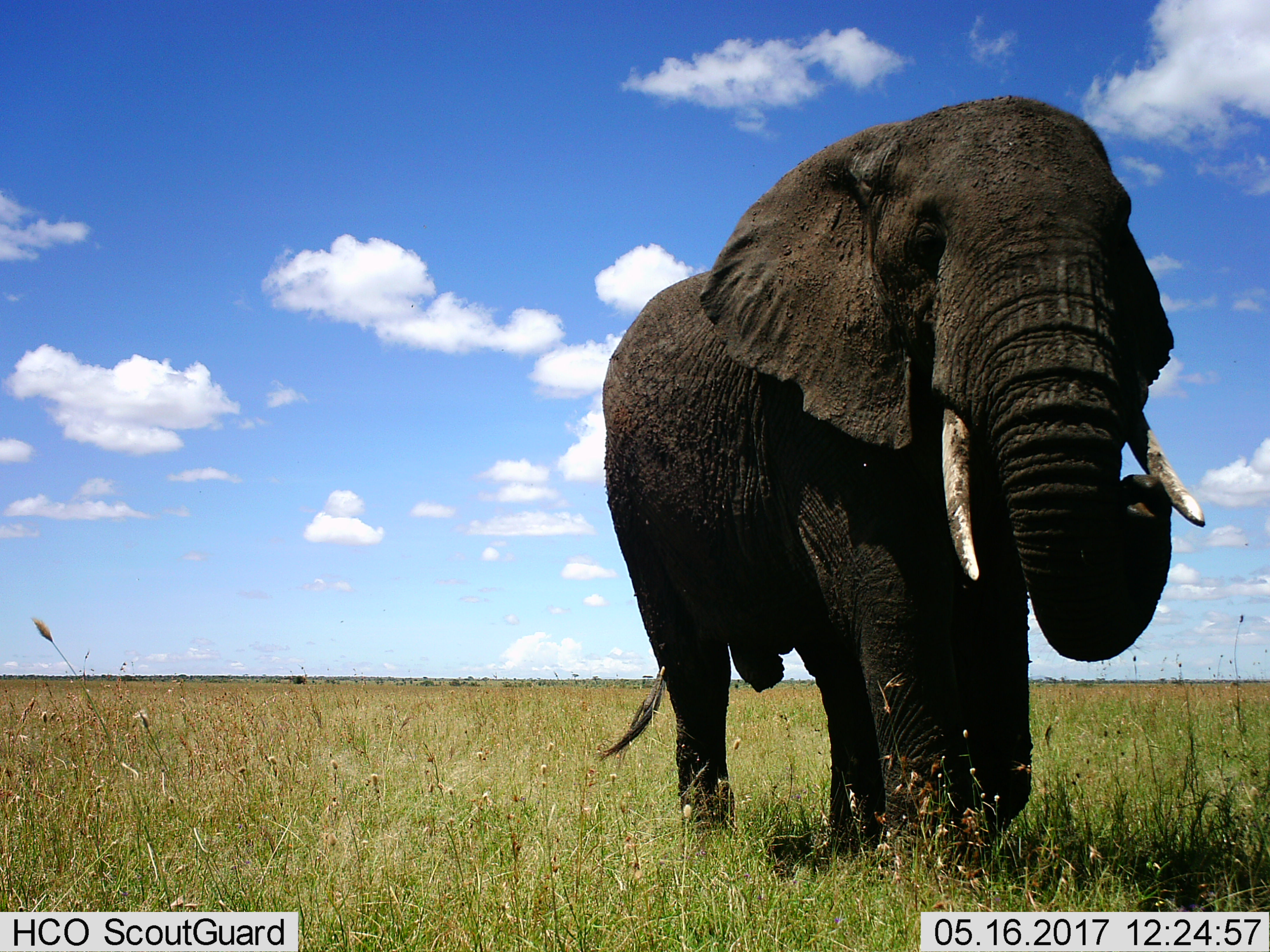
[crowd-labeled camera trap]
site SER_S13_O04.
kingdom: Animalia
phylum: Chordata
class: Mammalia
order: Proboscidea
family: Elephantidae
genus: Loxodonta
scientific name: Loxodonta africana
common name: african bush elephant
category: elephant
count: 1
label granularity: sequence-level